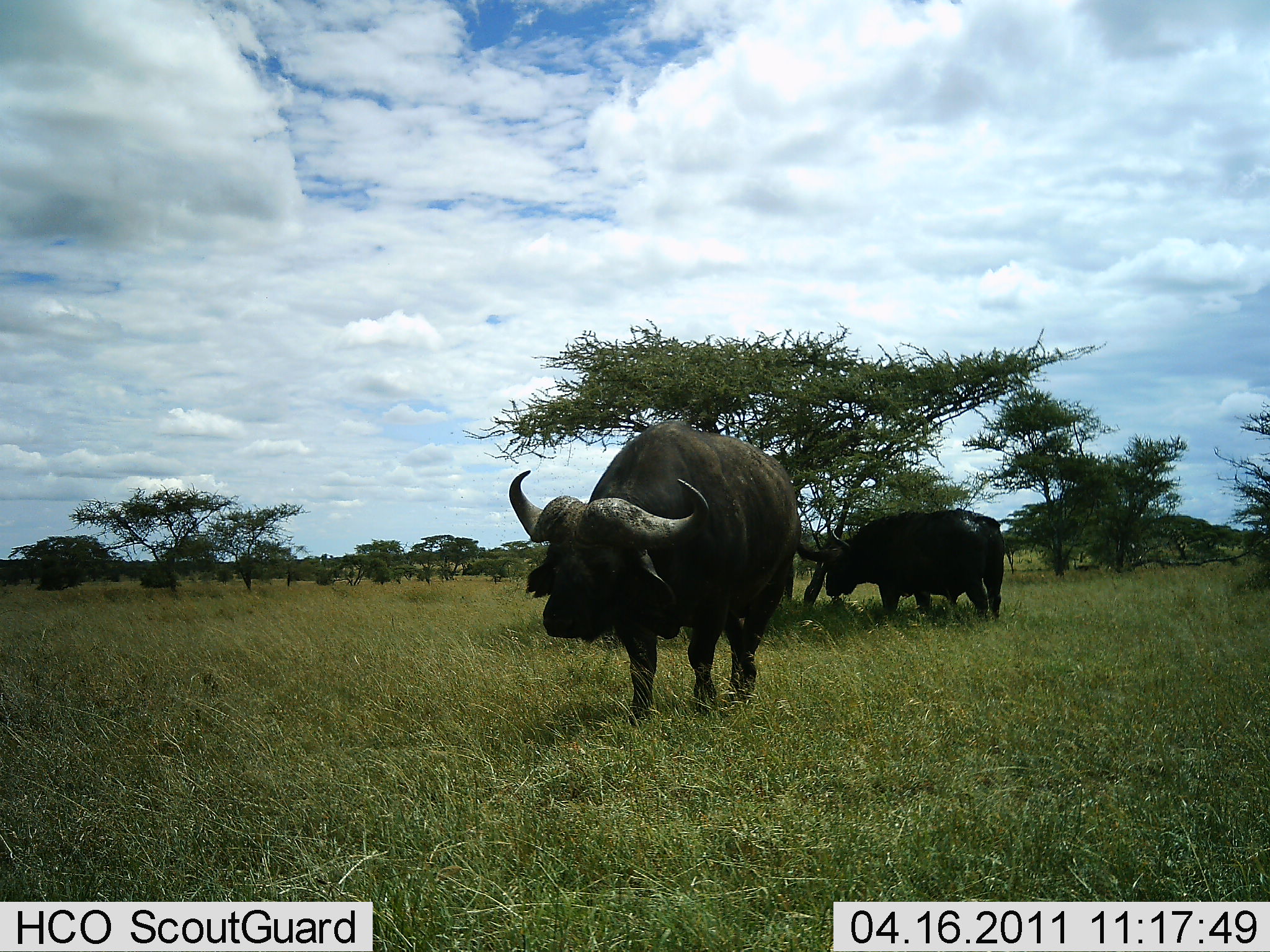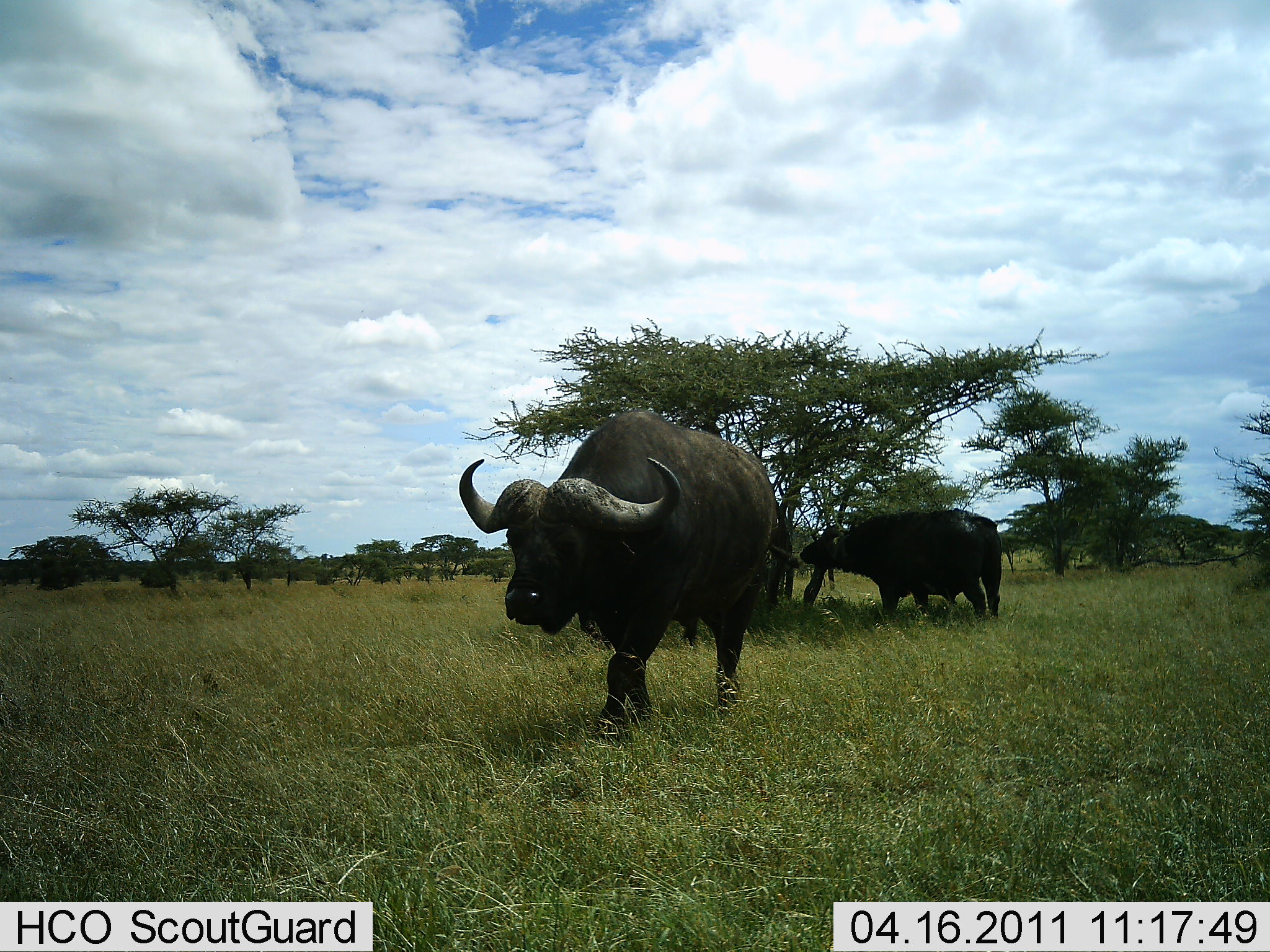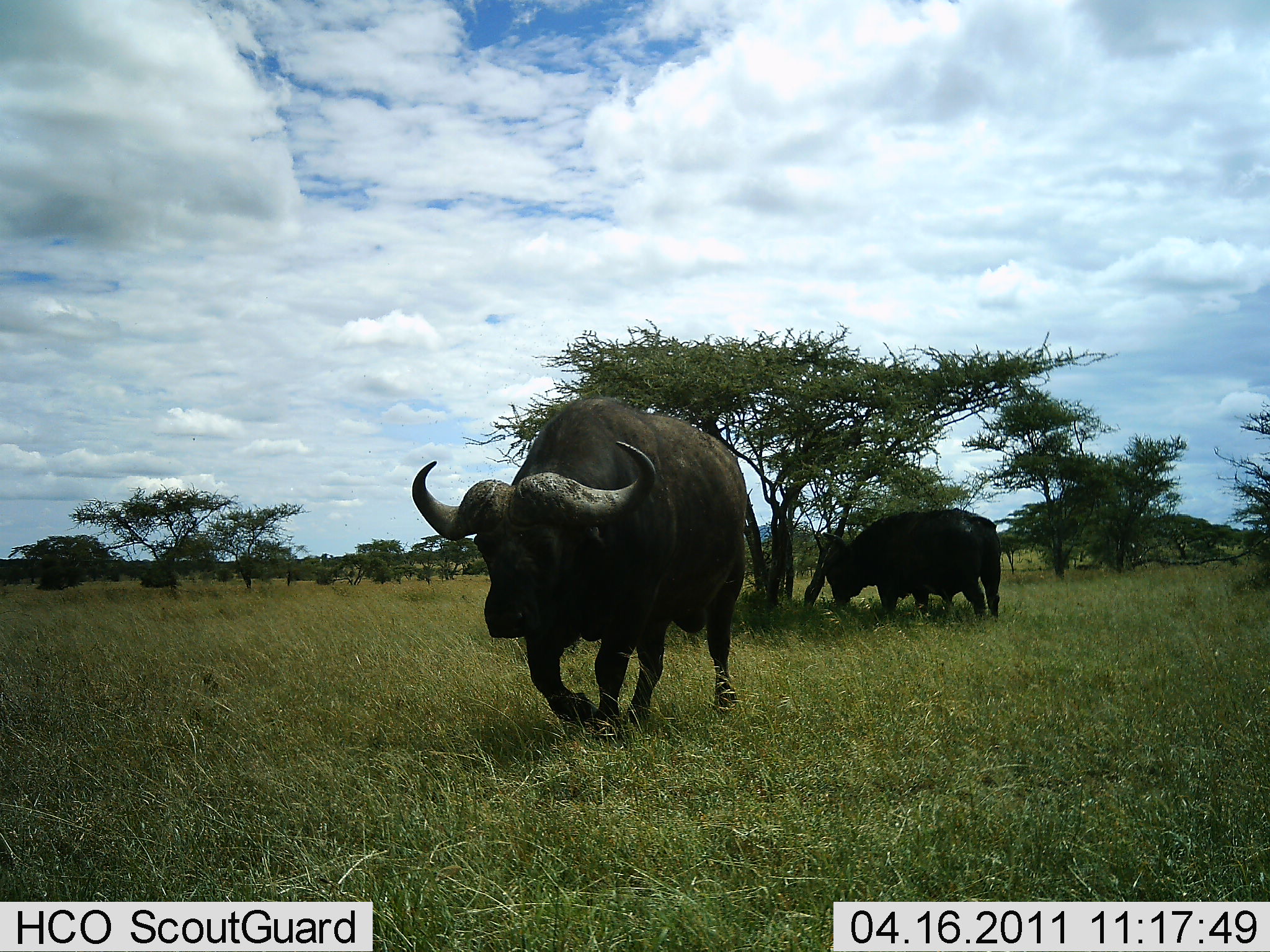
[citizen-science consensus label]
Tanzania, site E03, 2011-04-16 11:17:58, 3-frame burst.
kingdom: Animalia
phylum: Chordata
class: Mammalia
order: Artiodactyla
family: Bovidae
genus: Syncerus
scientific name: Syncerus caffer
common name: cape buffalo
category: buffalo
Buffalo (cape buffalo) (Syncerus caffer), count 2. Behavior (volunteer vote fractions): standing 33%, resting 0%, moving 93%, interacting 0%. Young present (vote fraction): 0%. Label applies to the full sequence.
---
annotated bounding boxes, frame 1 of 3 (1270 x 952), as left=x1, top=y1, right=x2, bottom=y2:
animal: left=509, top=408, right=803, bottom=726; left=818, top=507, right=1016, bottom=623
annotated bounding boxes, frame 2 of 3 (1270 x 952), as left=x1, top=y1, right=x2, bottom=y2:
animal: left=457, top=407, right=788, bottom=740; left=800, top=504, right=1016, bottom=622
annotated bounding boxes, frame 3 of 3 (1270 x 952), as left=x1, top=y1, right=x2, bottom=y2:
animal: left=410, top=395, right=749, bottom=748; left=819, top=509, right=1004, bottom=623